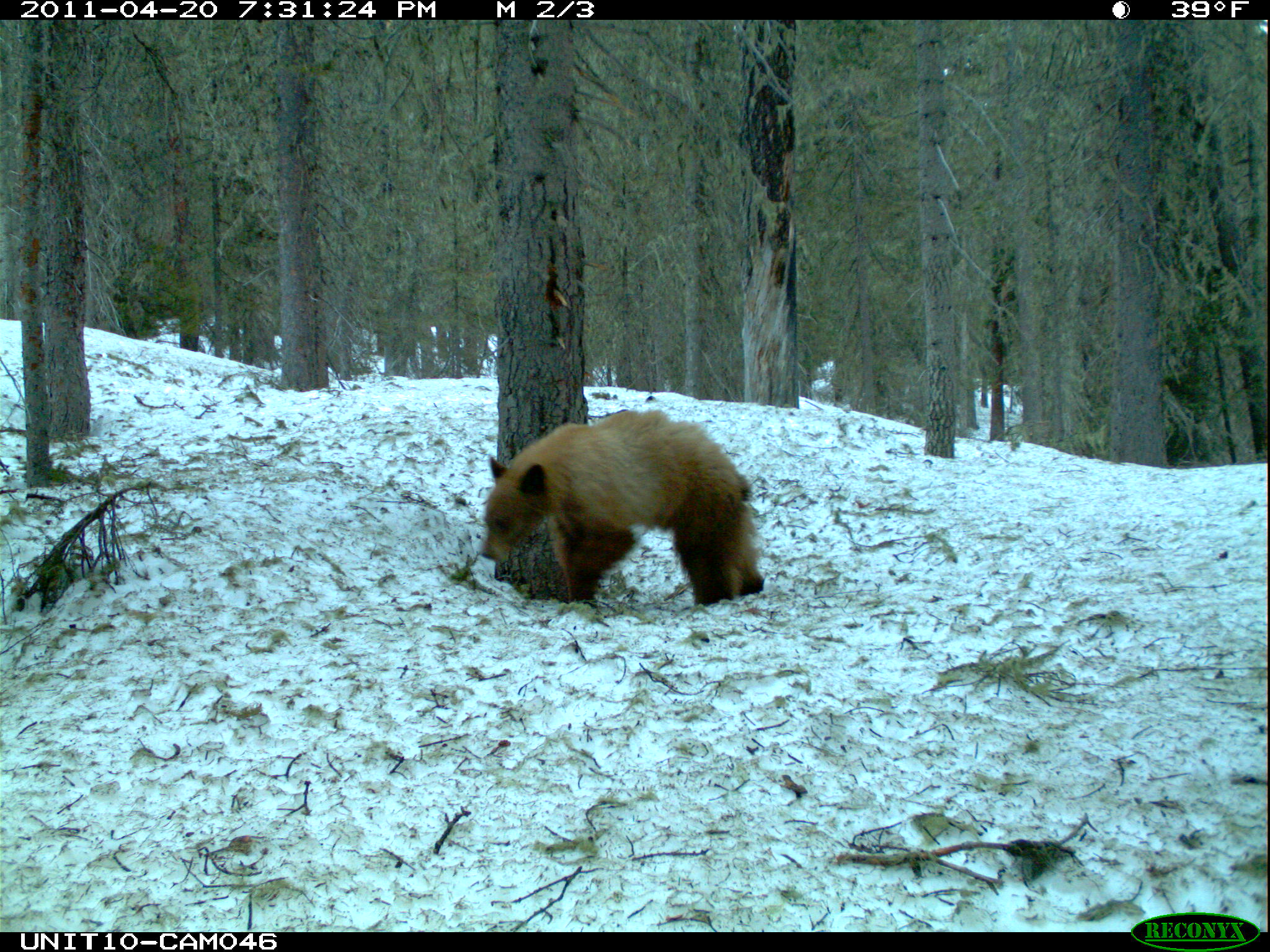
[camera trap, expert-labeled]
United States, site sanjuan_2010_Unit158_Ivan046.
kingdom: Animalia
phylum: Chordata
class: Mammalia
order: Carnivora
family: Ursidae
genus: Ursus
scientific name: Ursus americanus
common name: american black bear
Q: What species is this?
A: Ursus americanus (american black bear).